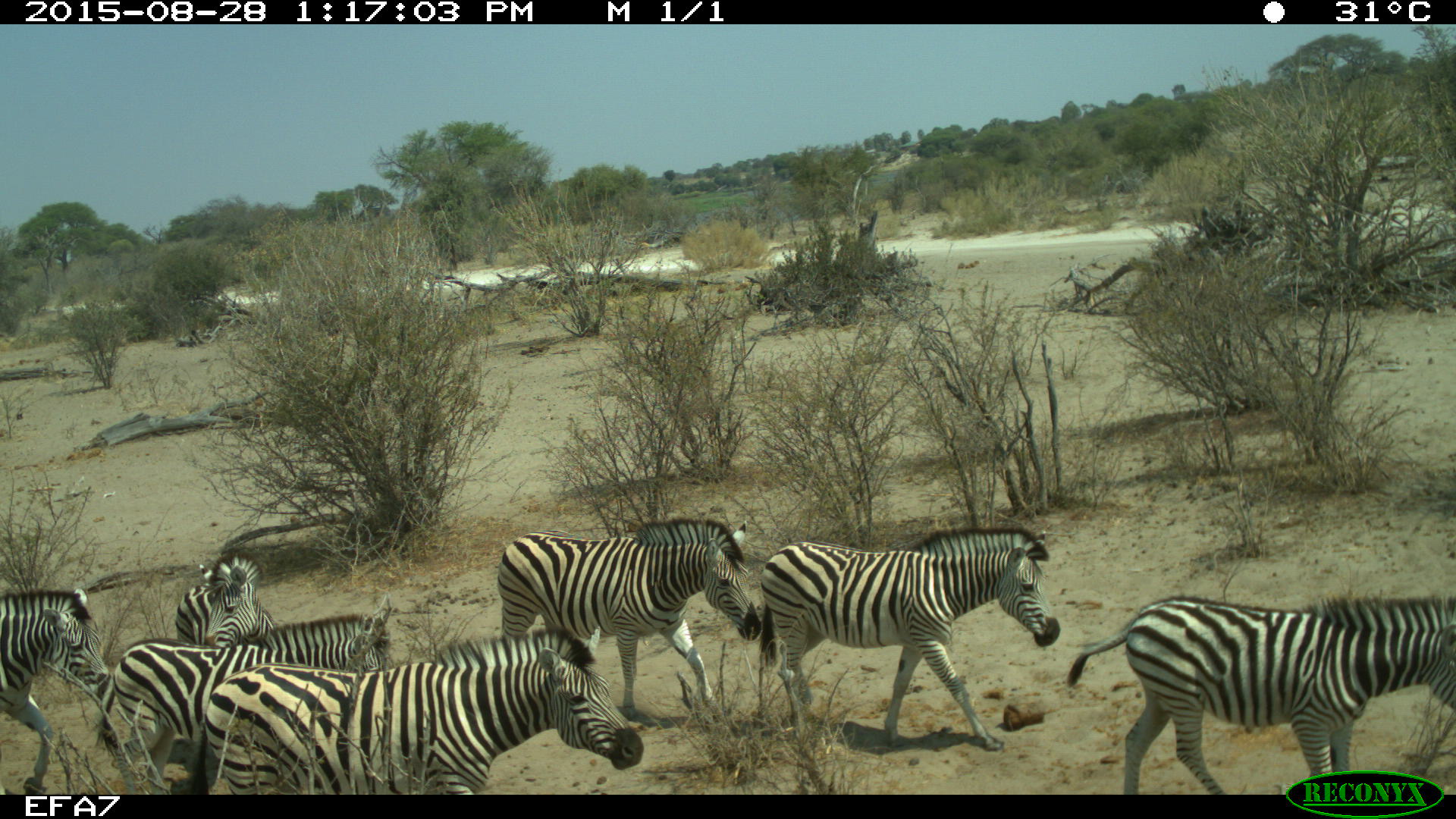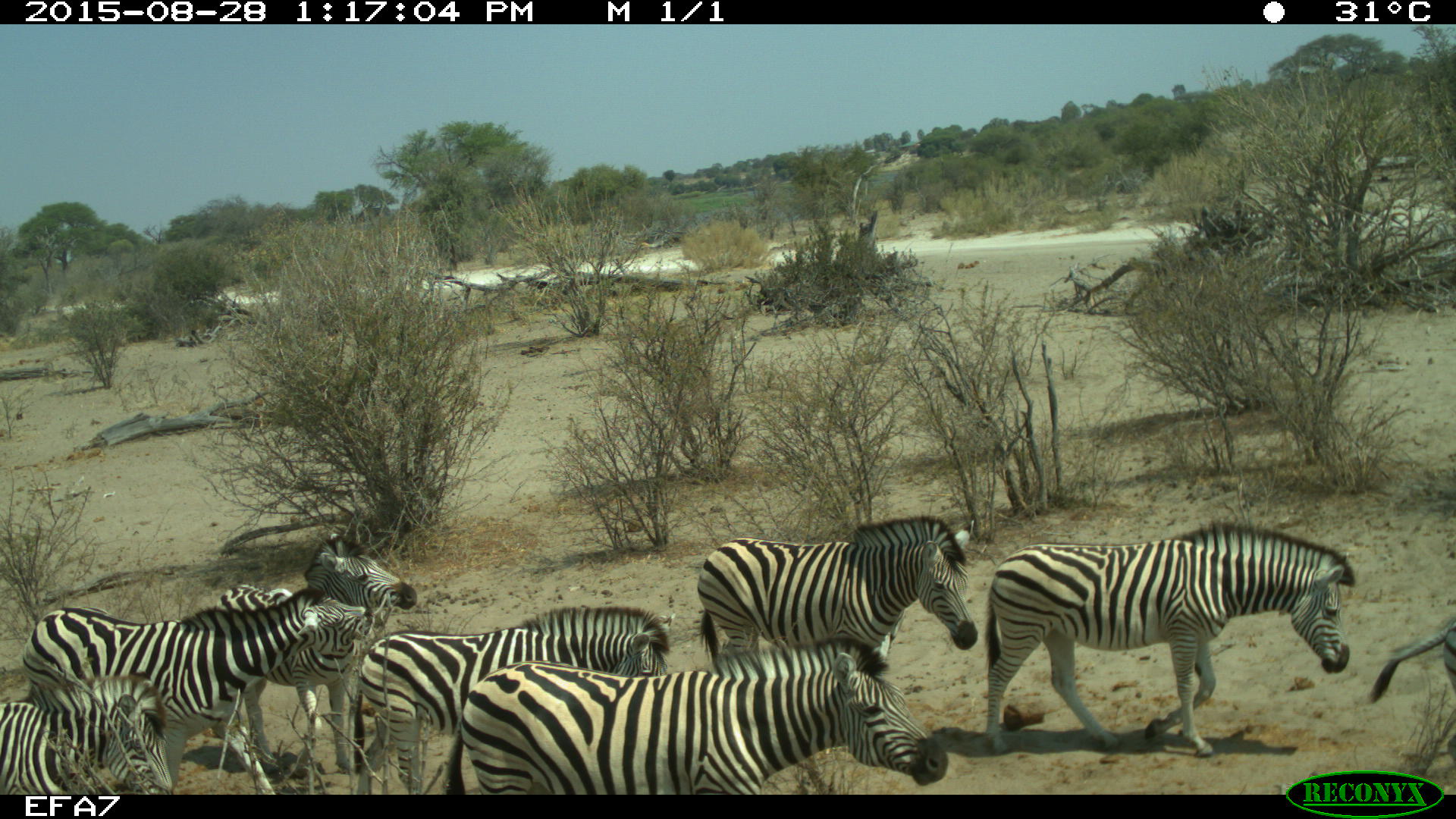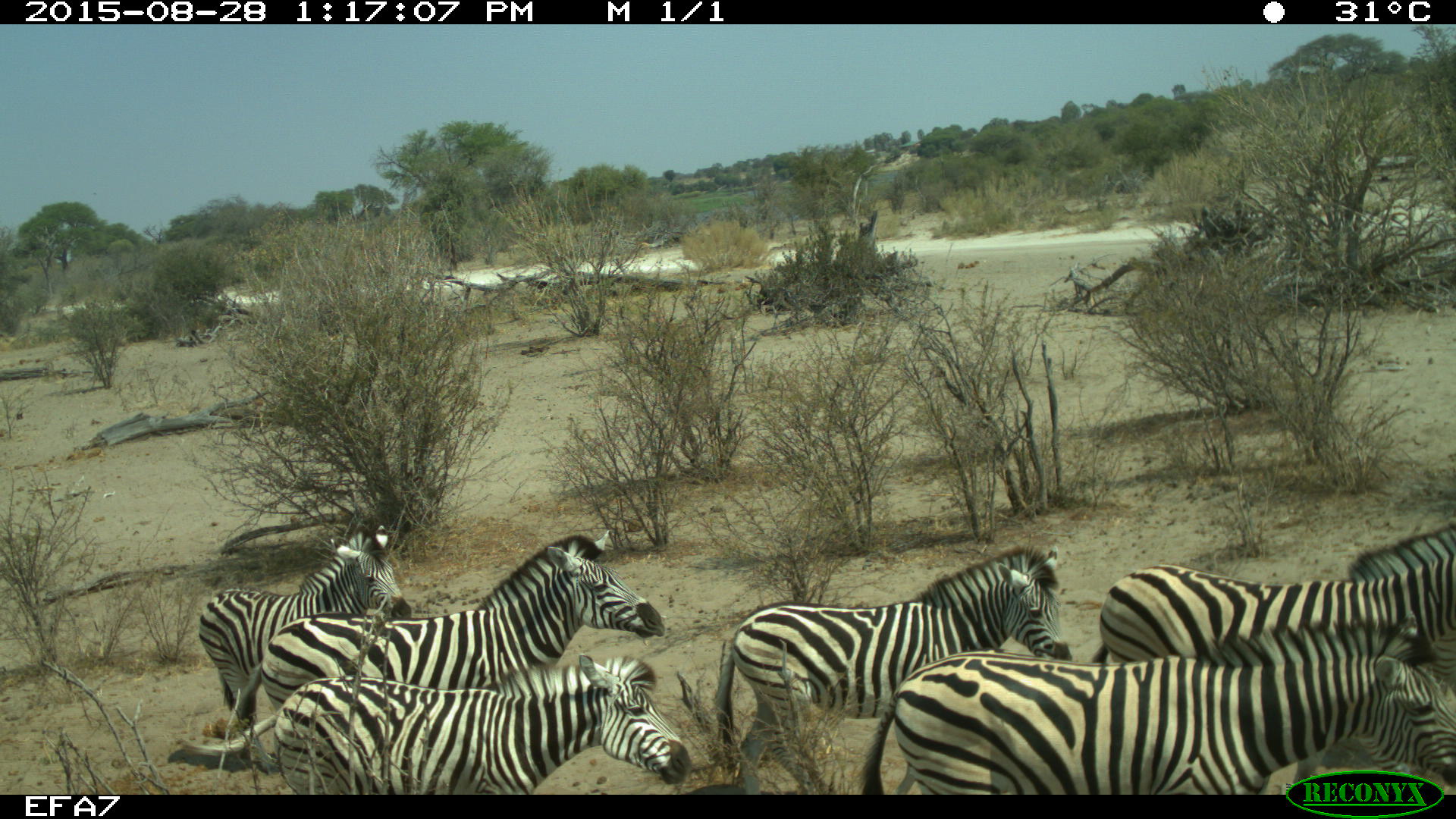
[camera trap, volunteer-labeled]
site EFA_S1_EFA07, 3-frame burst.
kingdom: Animalia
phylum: Chordata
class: Mammalia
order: Perissodactyla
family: Equidae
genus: Equus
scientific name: Equus quagga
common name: plains zebra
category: zebraplains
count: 8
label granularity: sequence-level